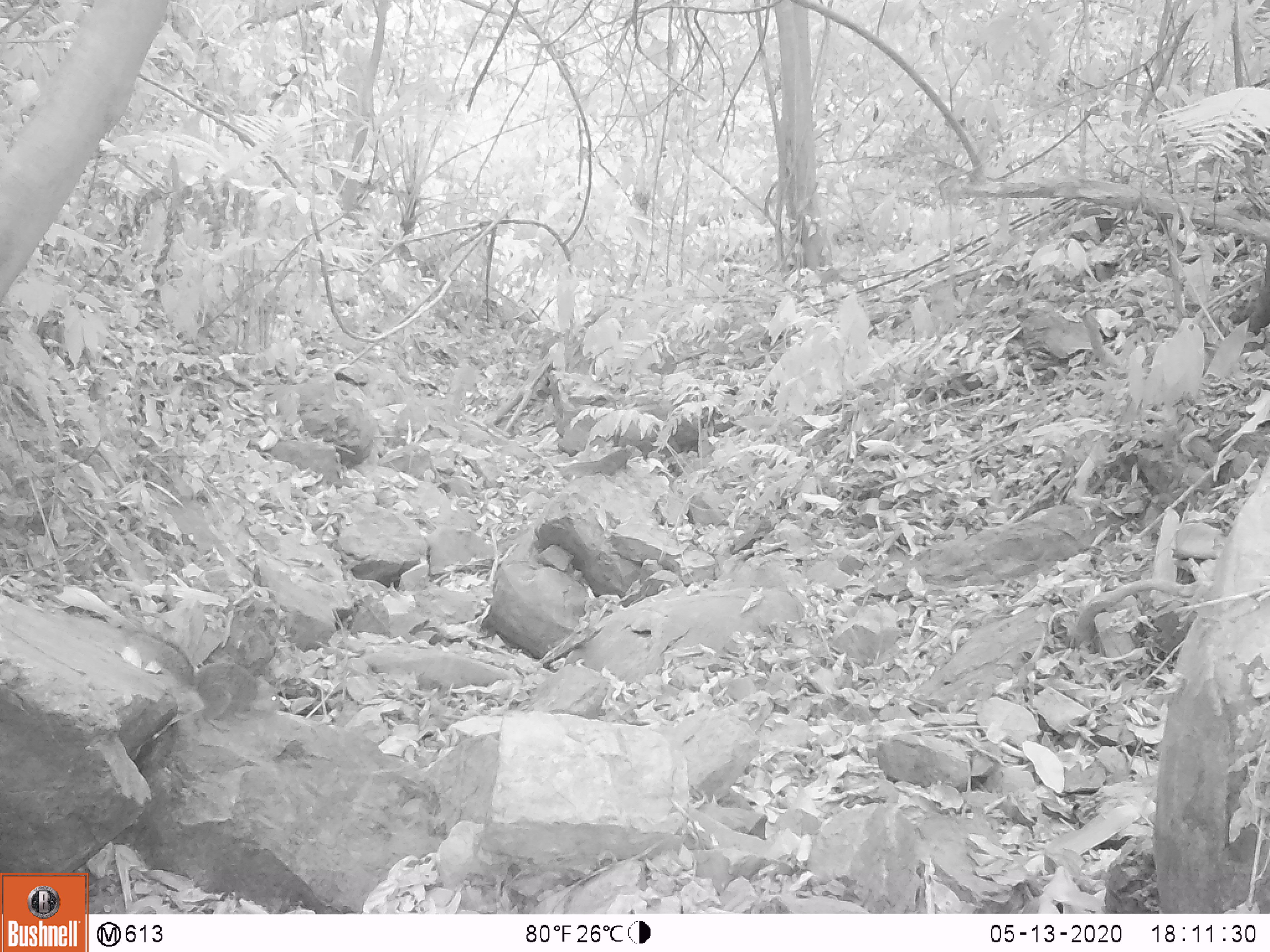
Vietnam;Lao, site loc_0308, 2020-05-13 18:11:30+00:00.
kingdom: Animalia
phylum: Chordata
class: Mammalia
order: Rodentia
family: Sciuridae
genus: Dremomys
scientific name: Dremomys rufigenis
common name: red-cheeked squirrel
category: red cheeked squirrel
Red cheeked squirrel (red-cheeked squirrel) (Dremomys rufigenis). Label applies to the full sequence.